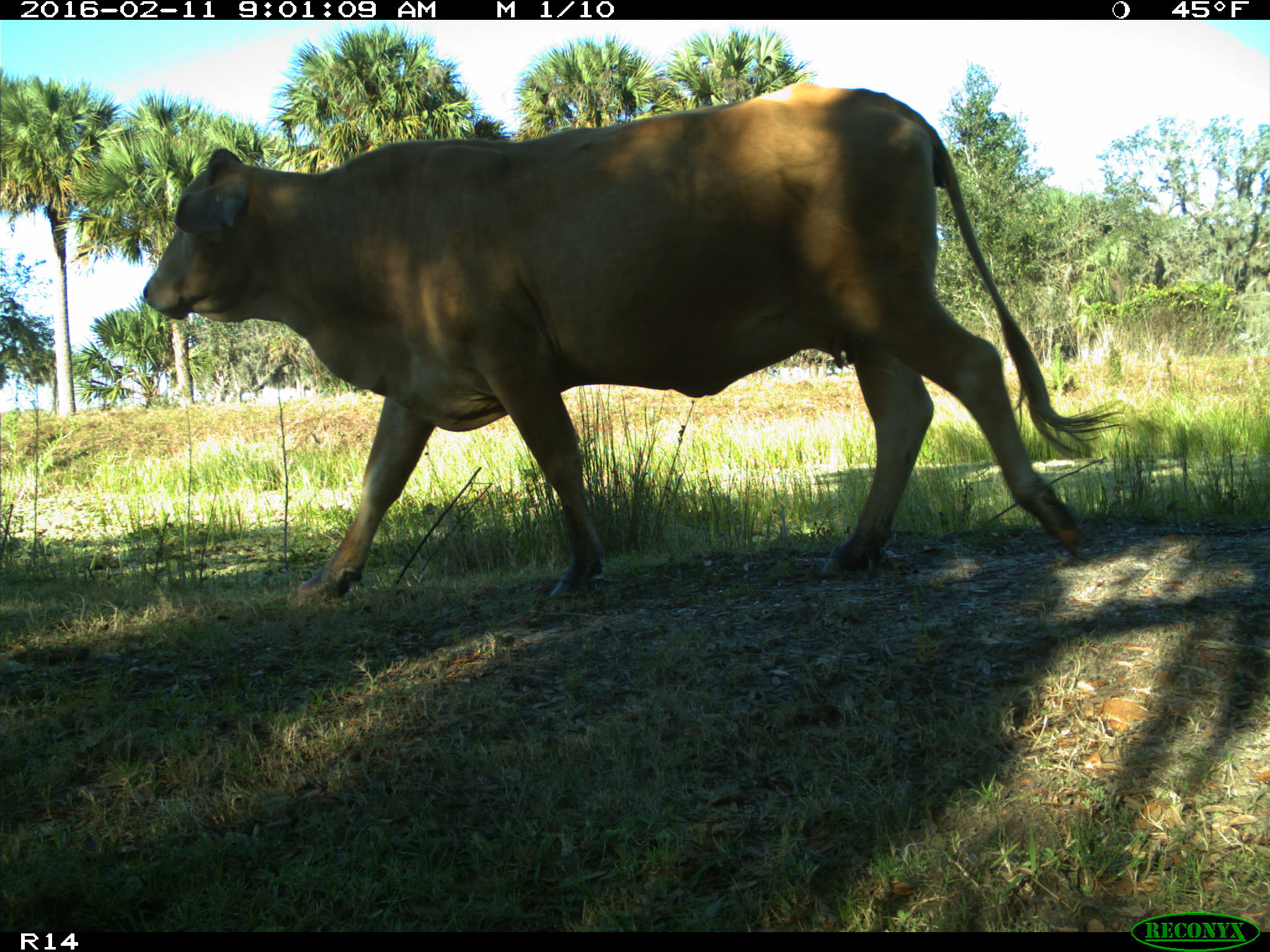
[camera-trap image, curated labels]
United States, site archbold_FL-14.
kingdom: Animalia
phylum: Chordata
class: Mammalia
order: Artiodactyla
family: Bovidae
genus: Bos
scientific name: Bos taurus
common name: domestic cow